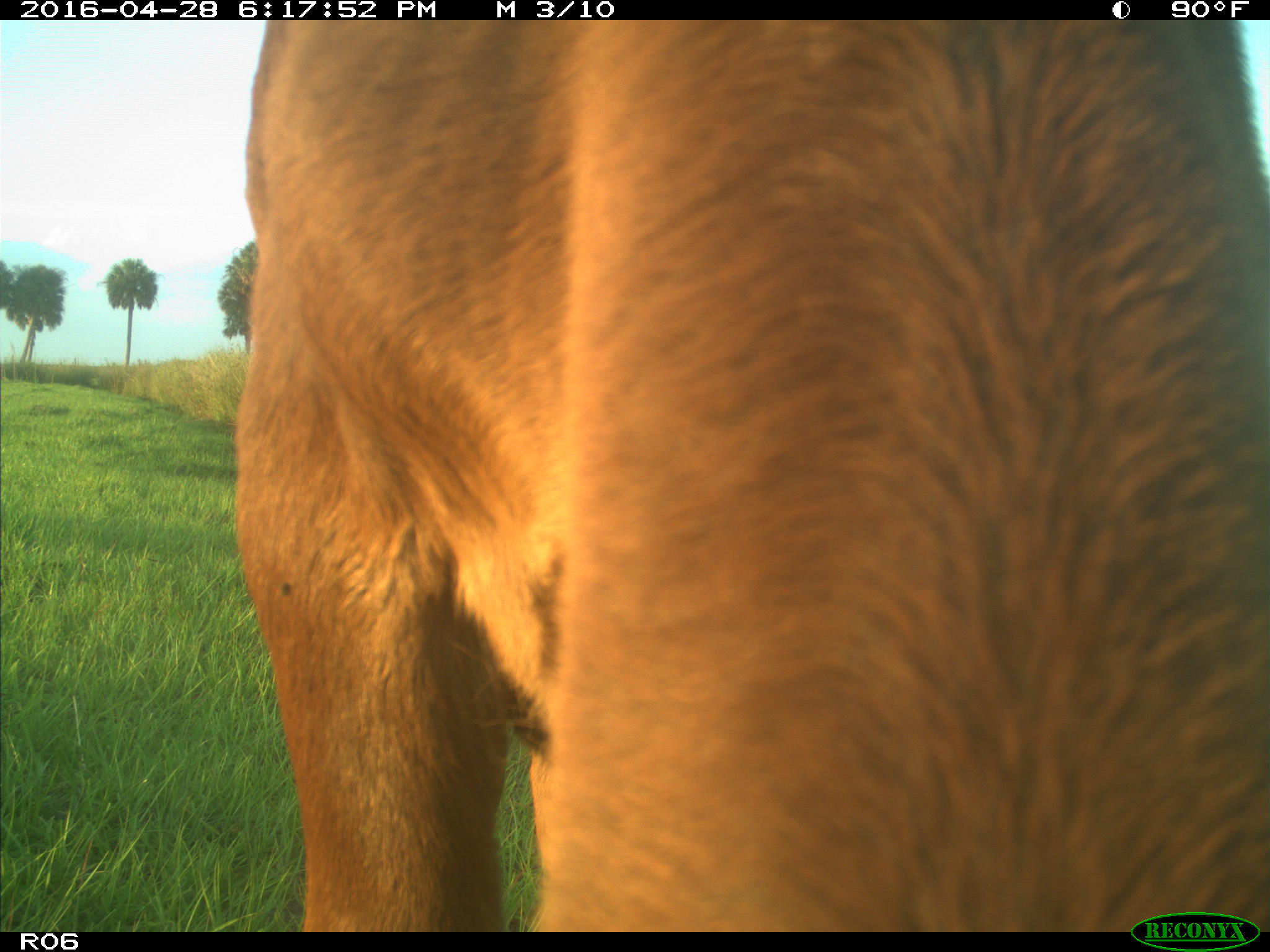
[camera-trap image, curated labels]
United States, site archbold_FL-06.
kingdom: Animalia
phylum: Chordata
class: Mammalia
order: Artiodactyla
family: Bovidae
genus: Bos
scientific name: Bos taurus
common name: domestic cow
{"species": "Bos taurus (domestic cow)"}